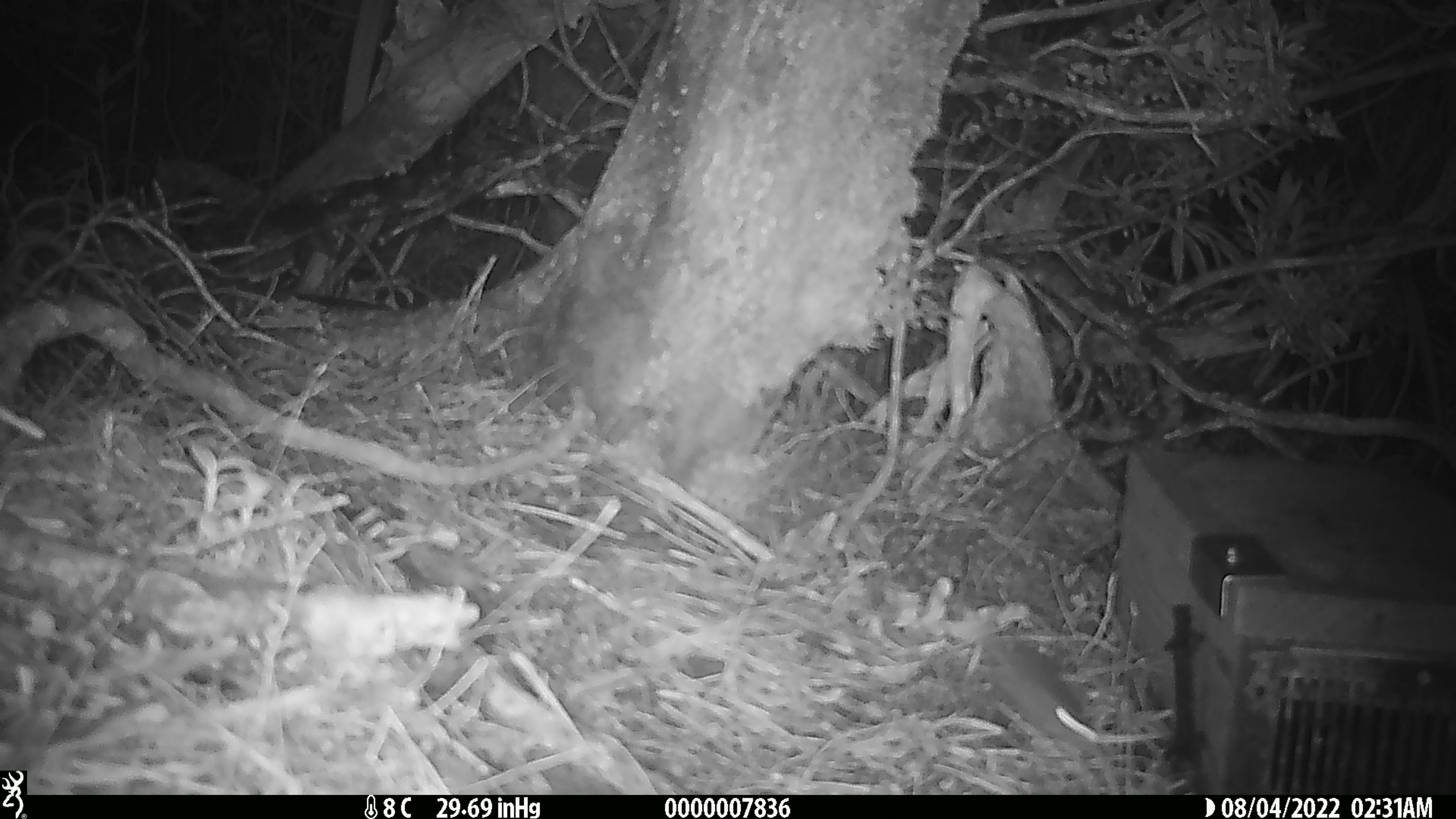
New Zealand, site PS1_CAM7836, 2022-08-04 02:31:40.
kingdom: Animalia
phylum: Chordata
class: Mammalia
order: Rodentia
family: Muridae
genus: Mus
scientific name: Mus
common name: mouse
Mouse (Mus).